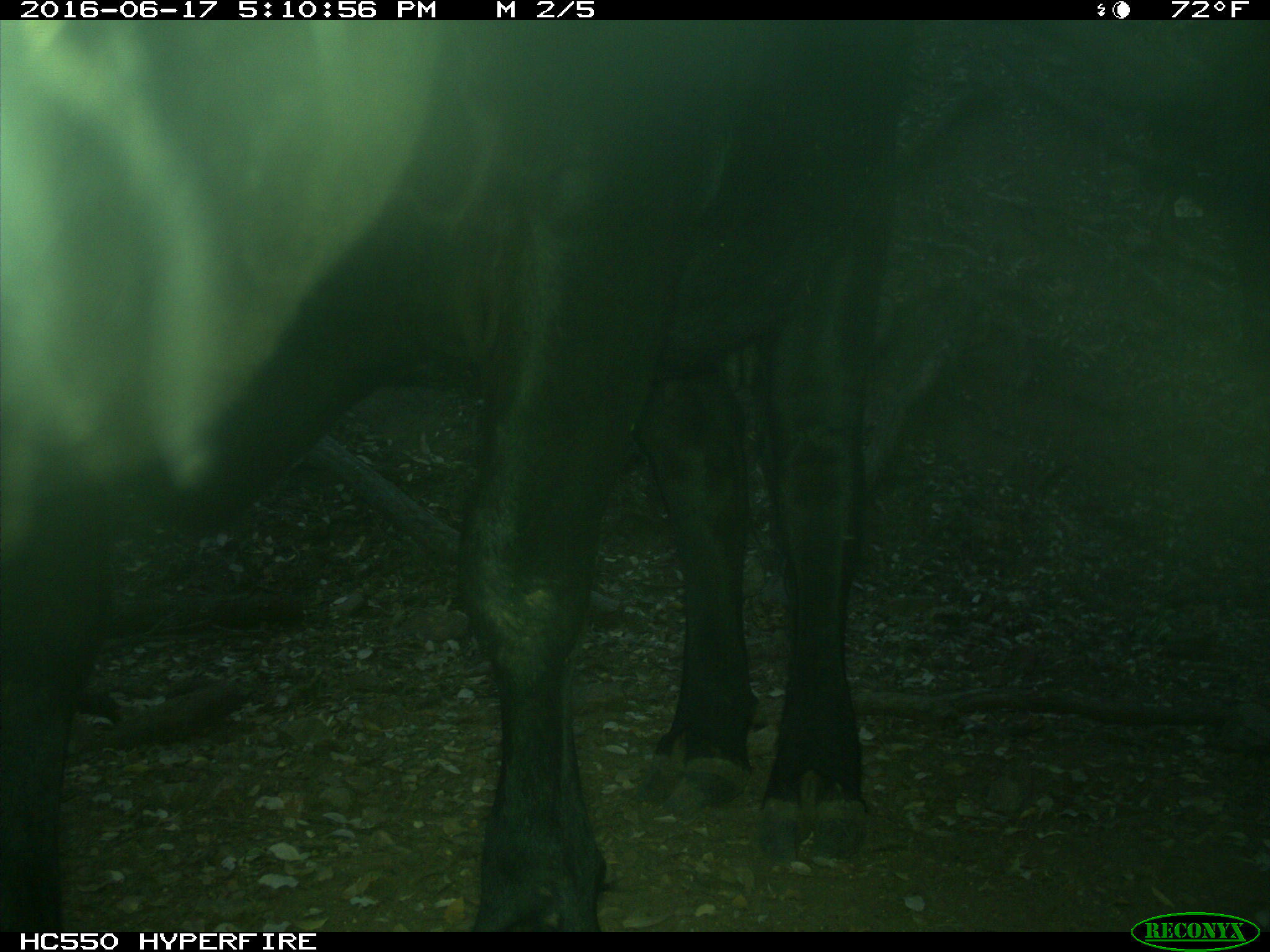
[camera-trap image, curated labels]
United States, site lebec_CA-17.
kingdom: Animalia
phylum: Chordata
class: Mammalia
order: Artiodactyla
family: Bovidae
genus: Bos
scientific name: Bos taurus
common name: domestic cow